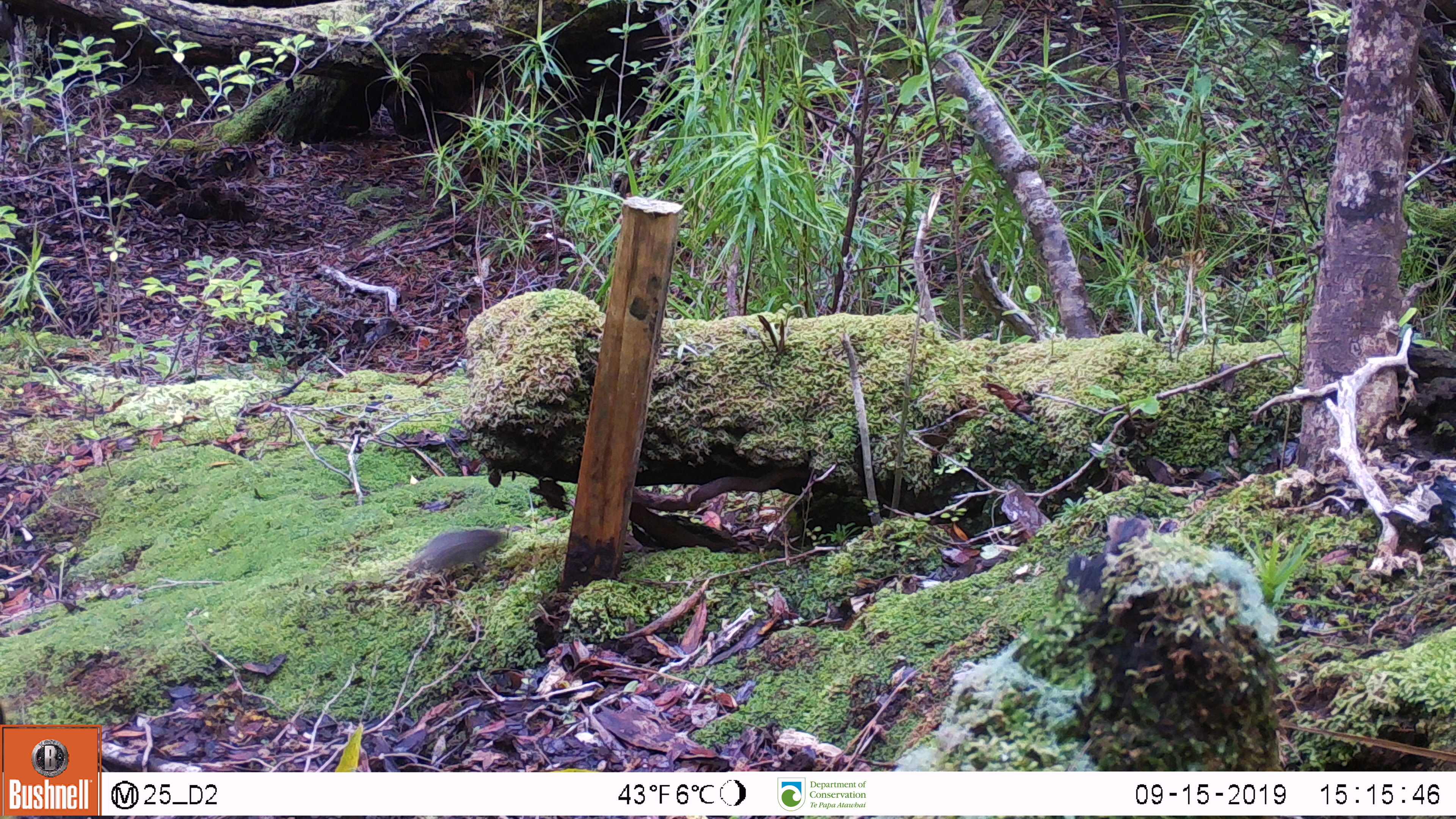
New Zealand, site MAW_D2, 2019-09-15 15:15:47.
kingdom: Animalia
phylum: Chordata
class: Mammalia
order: Rodentia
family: Muridae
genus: Mus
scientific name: Mus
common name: mouse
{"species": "mouse (Mus)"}